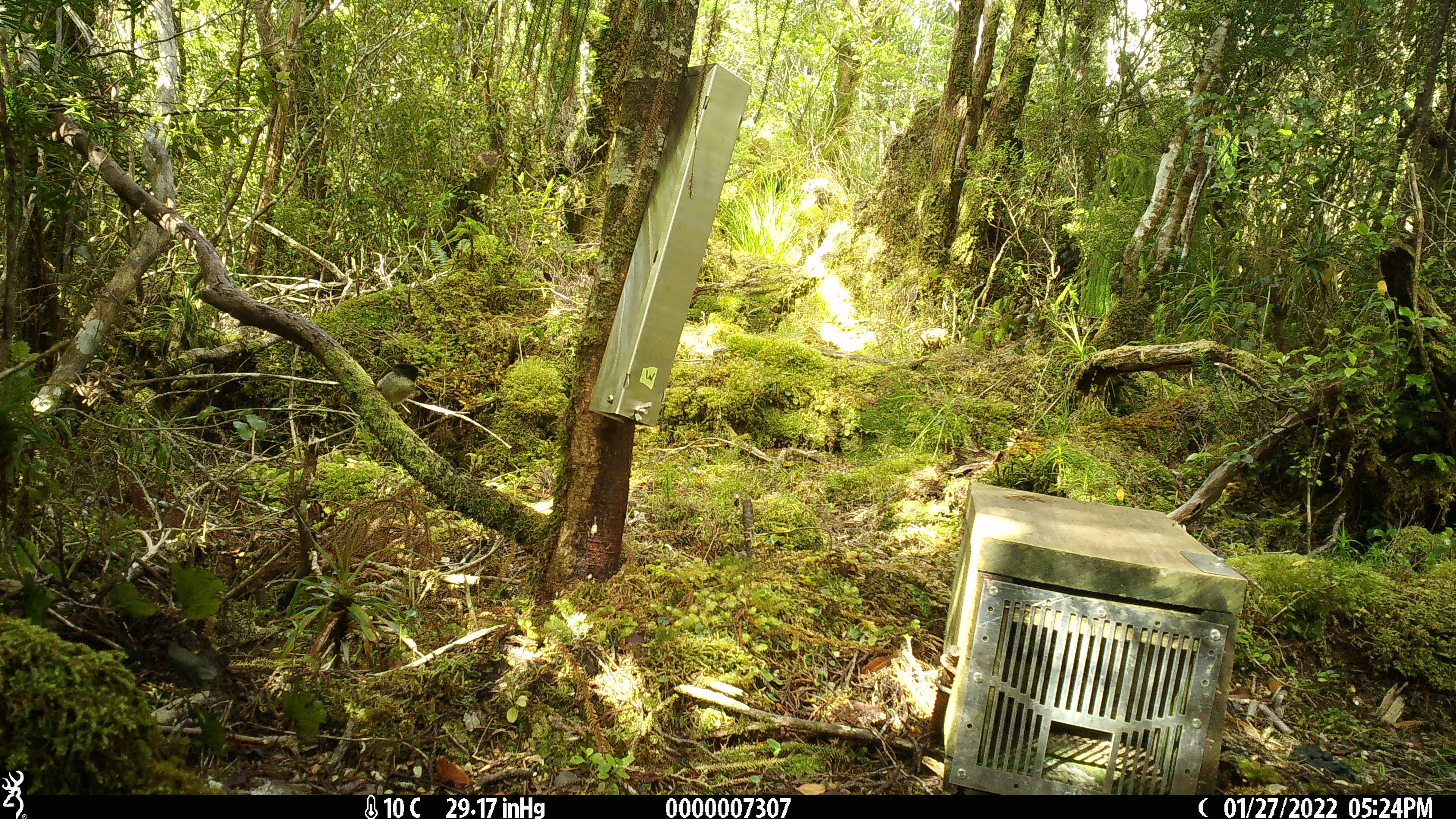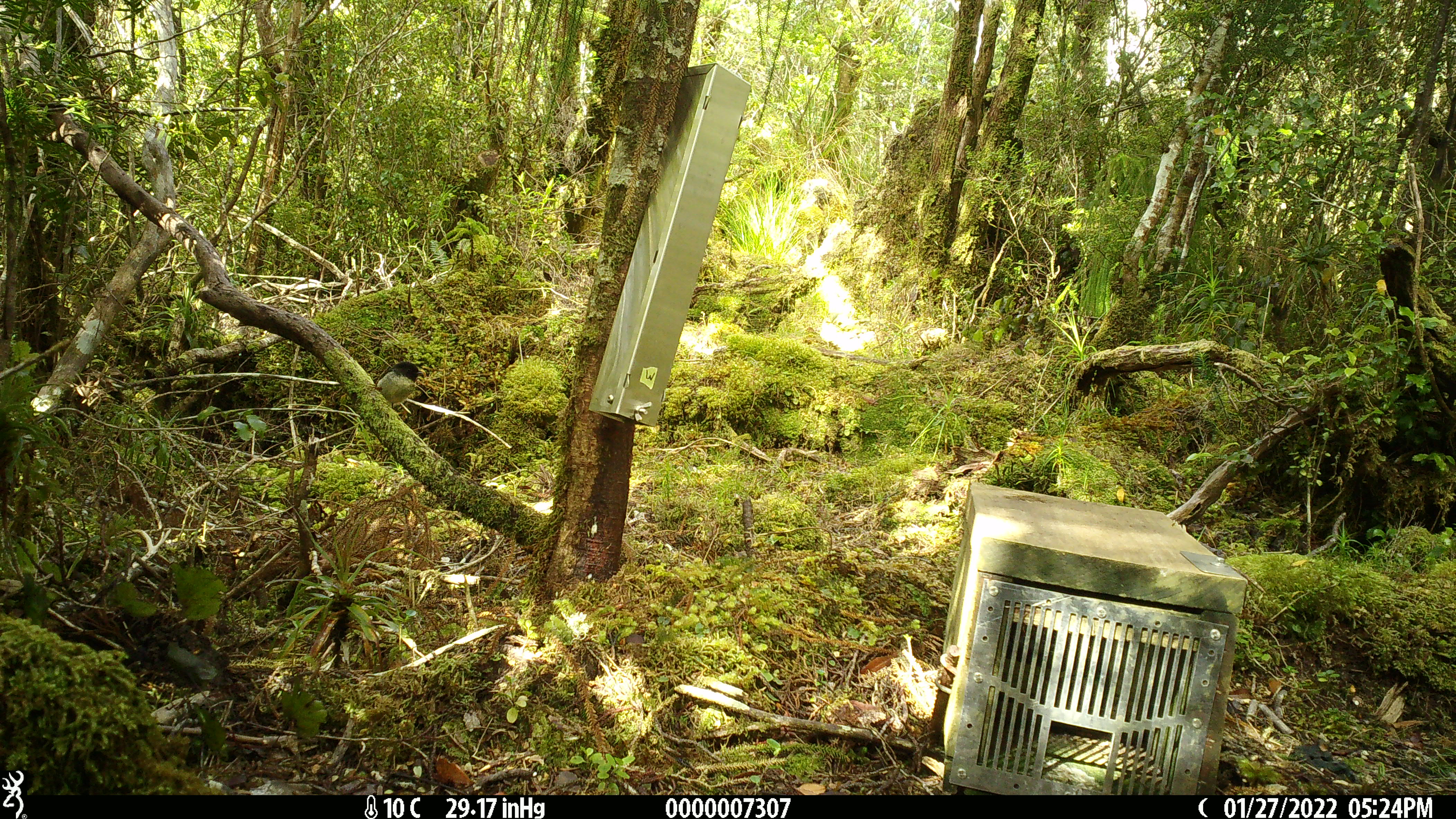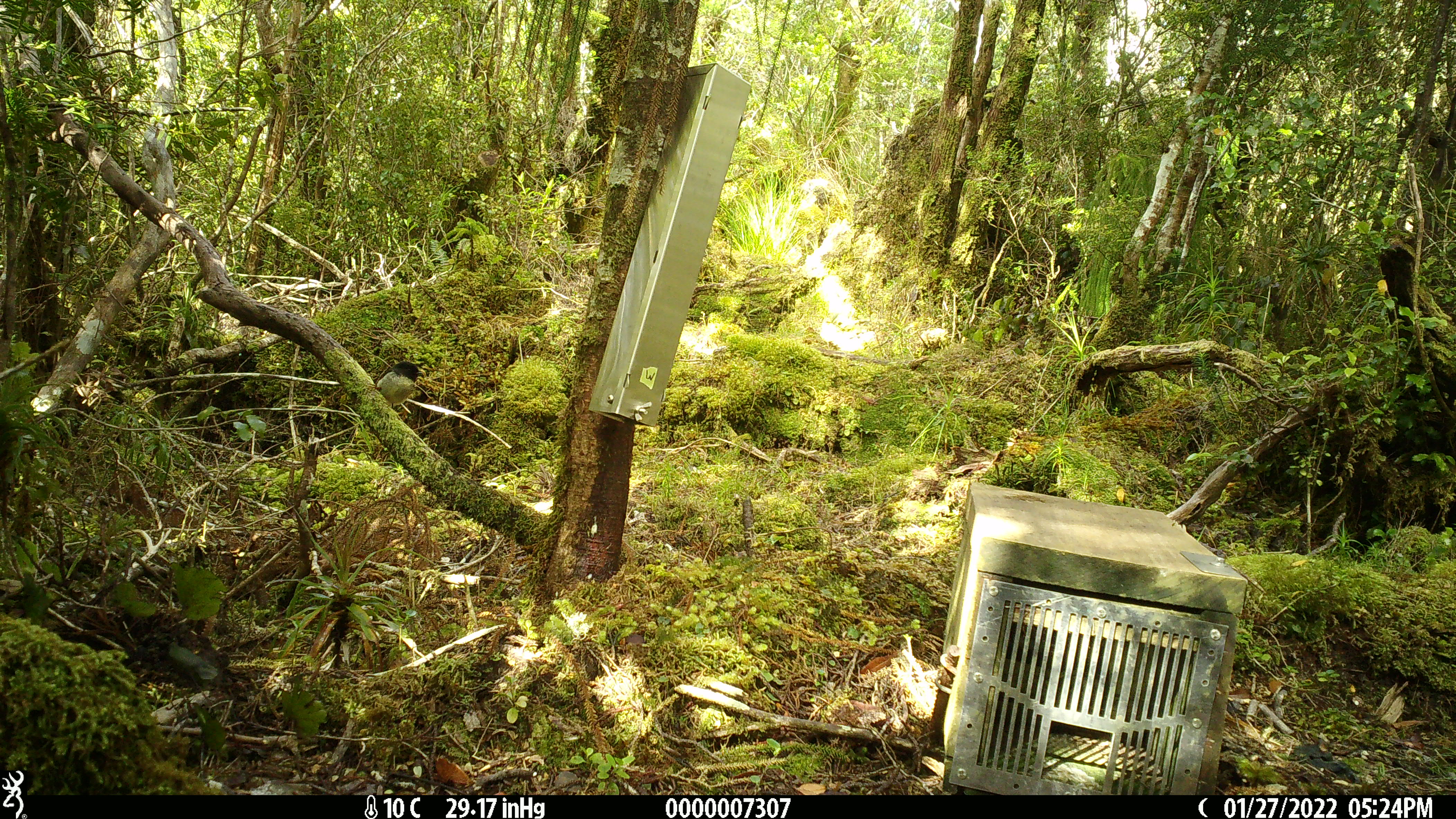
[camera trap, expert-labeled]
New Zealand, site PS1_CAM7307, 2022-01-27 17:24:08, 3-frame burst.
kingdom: Animalia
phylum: Chordata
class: Aves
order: Passeriformes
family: Petroicidae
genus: Petroica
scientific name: Petroica macrocephala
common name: tomtit